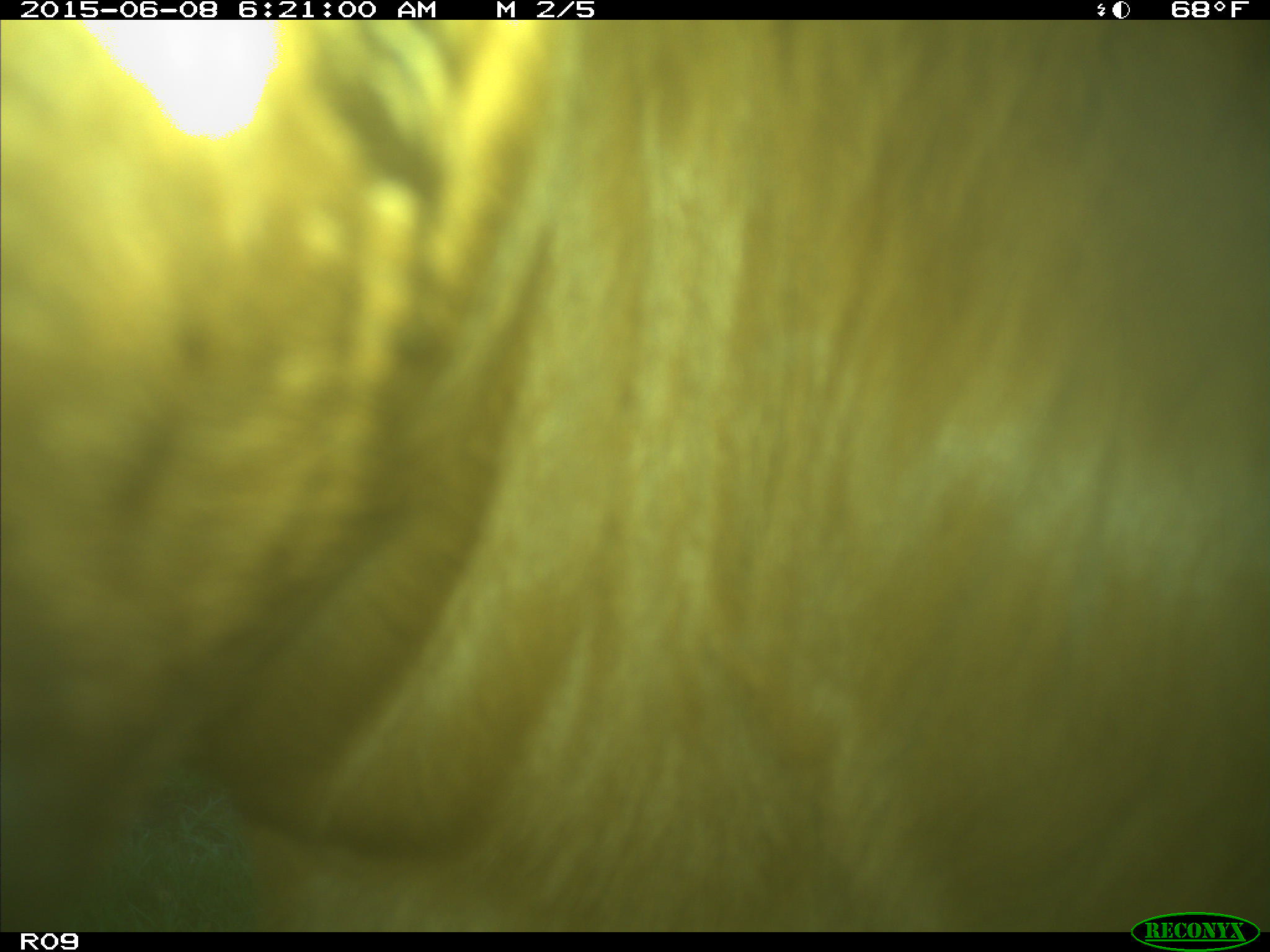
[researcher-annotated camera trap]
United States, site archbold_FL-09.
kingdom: Animalia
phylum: Chordata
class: Mammalia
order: Artiodactyla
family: Bovidae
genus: Bos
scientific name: Bos taurus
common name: domestic cow